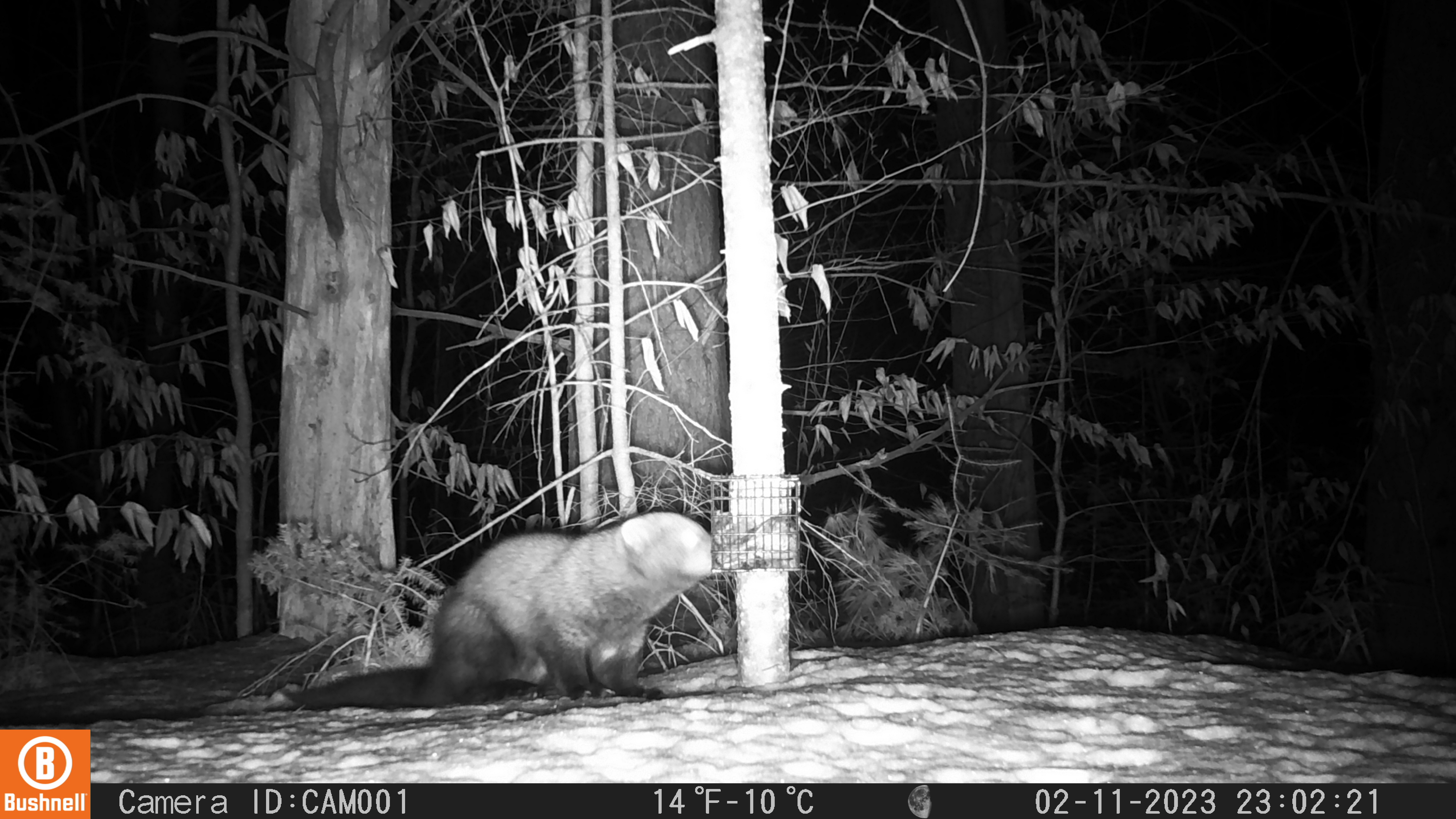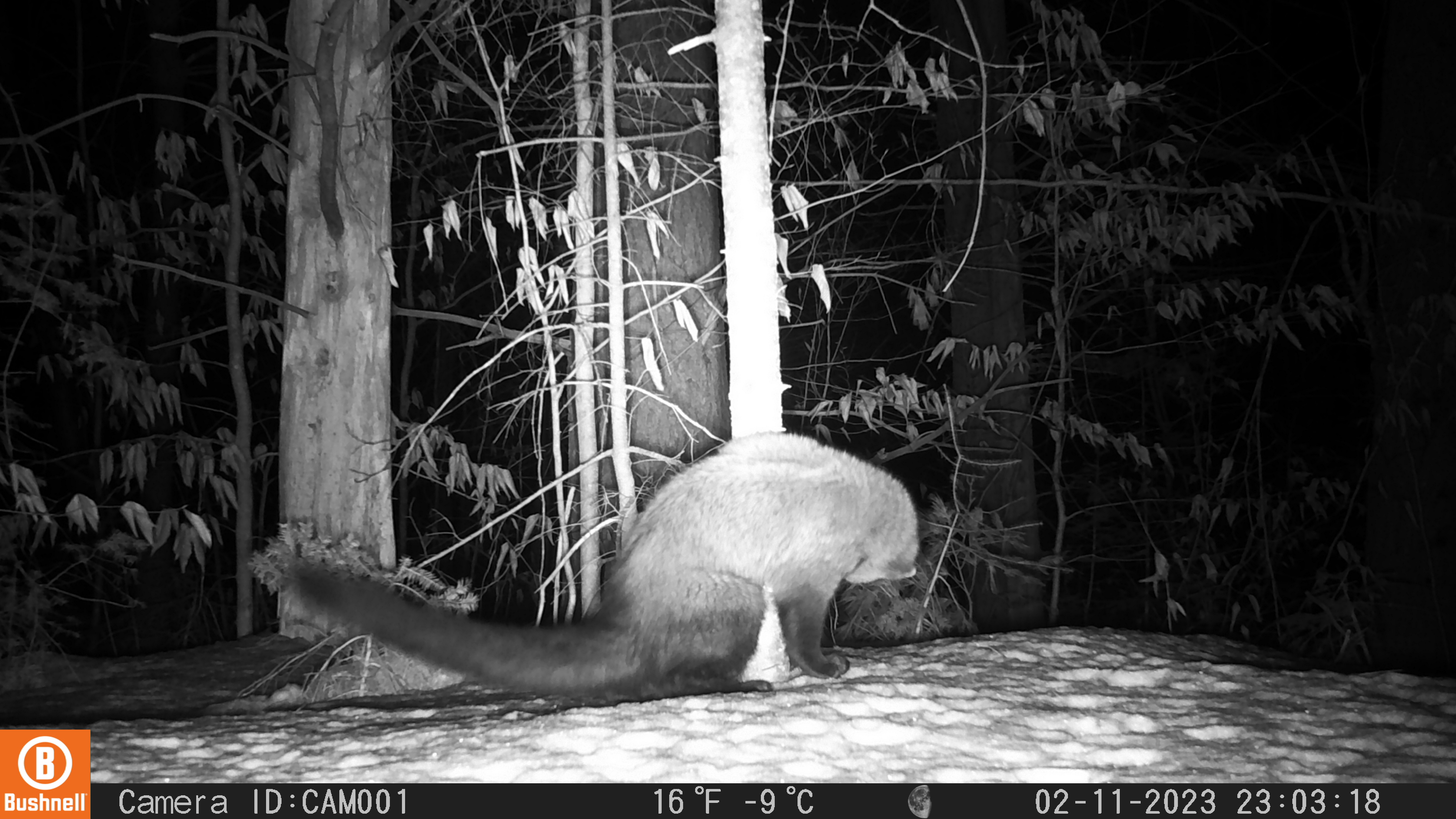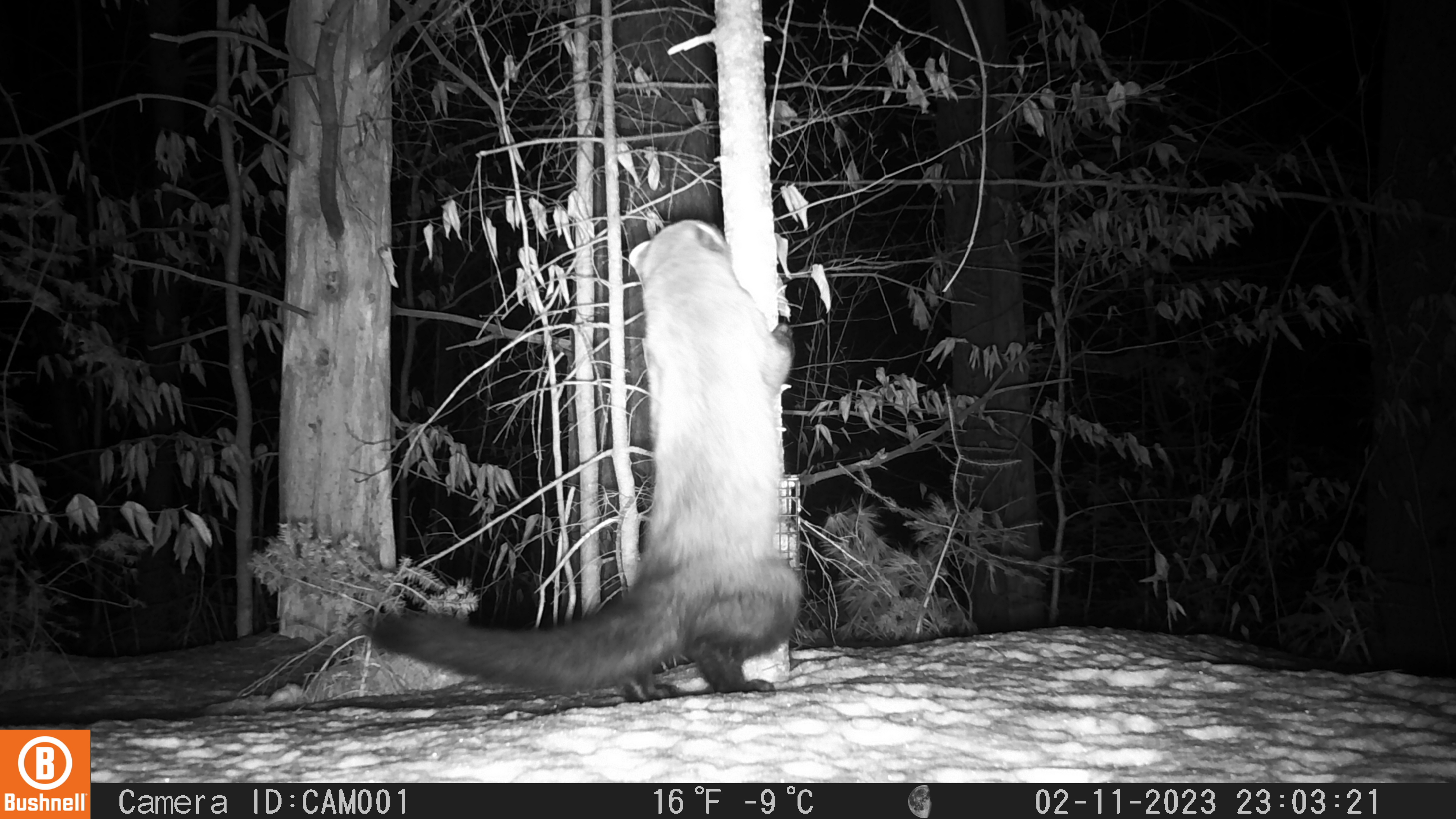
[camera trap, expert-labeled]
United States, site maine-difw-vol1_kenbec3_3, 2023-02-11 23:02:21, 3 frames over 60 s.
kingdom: Animalia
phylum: Chordata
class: Mammalia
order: Carnivora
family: Mustelidae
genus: Pekania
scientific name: Pekania pennanti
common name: fisher